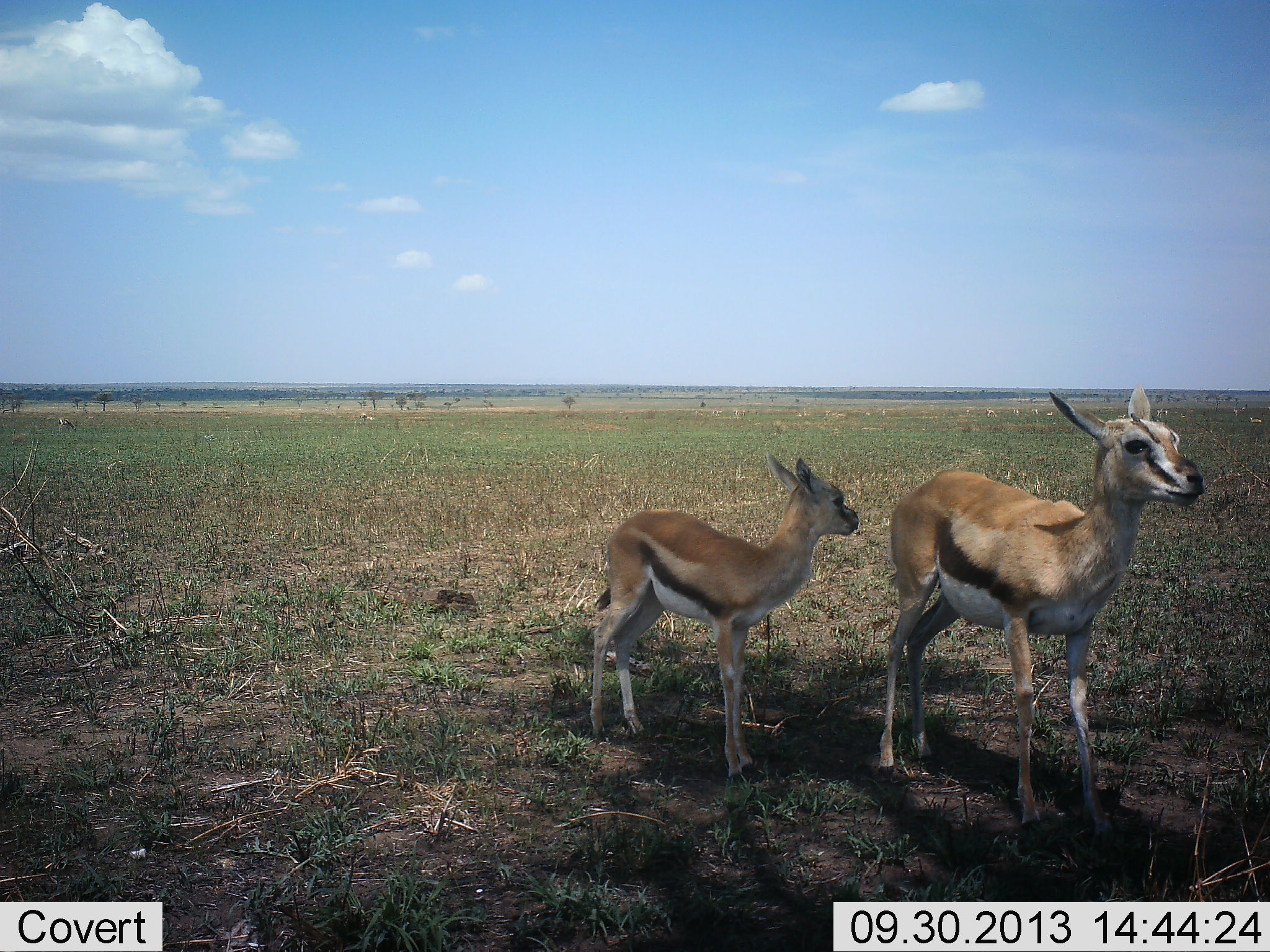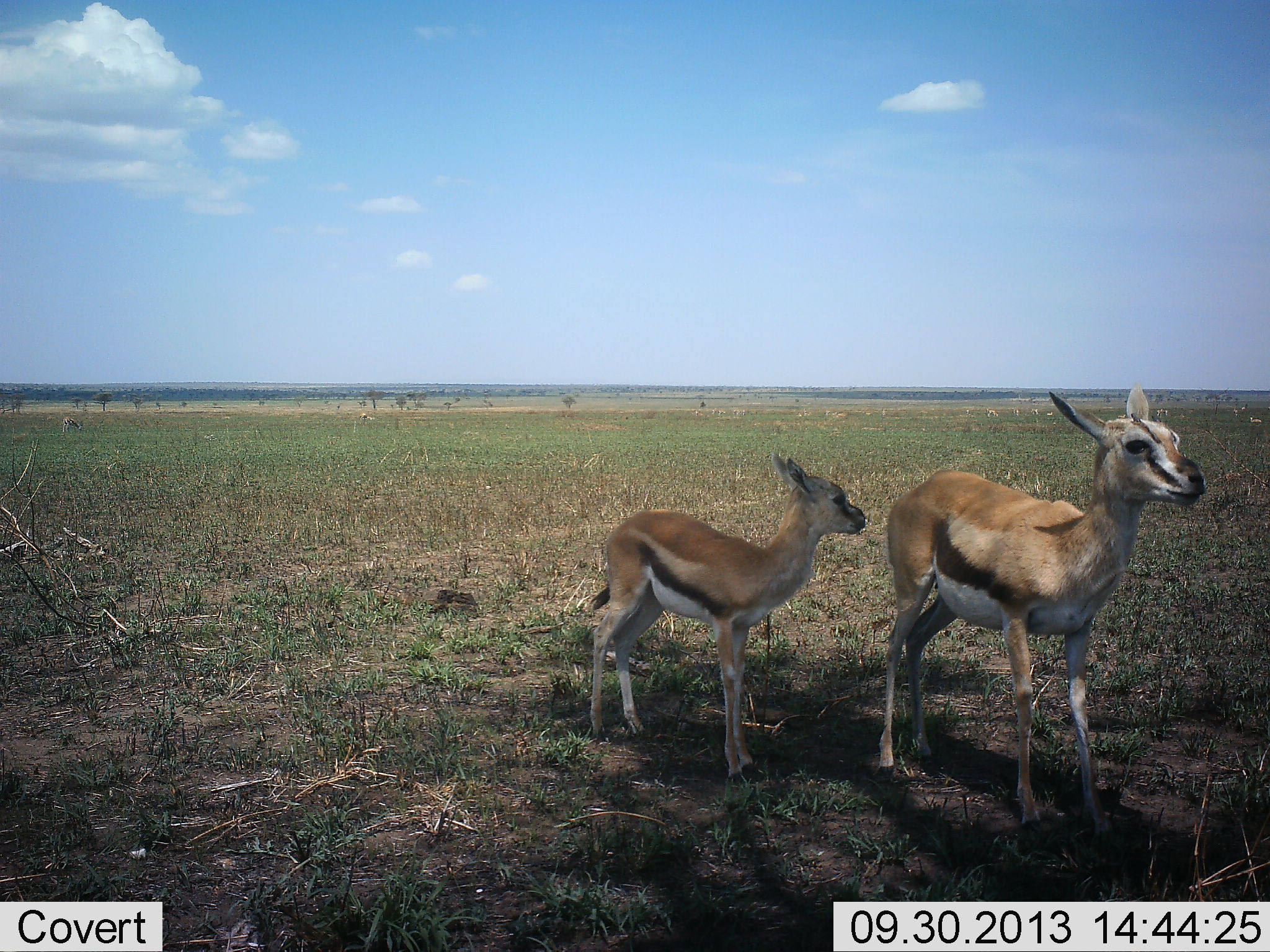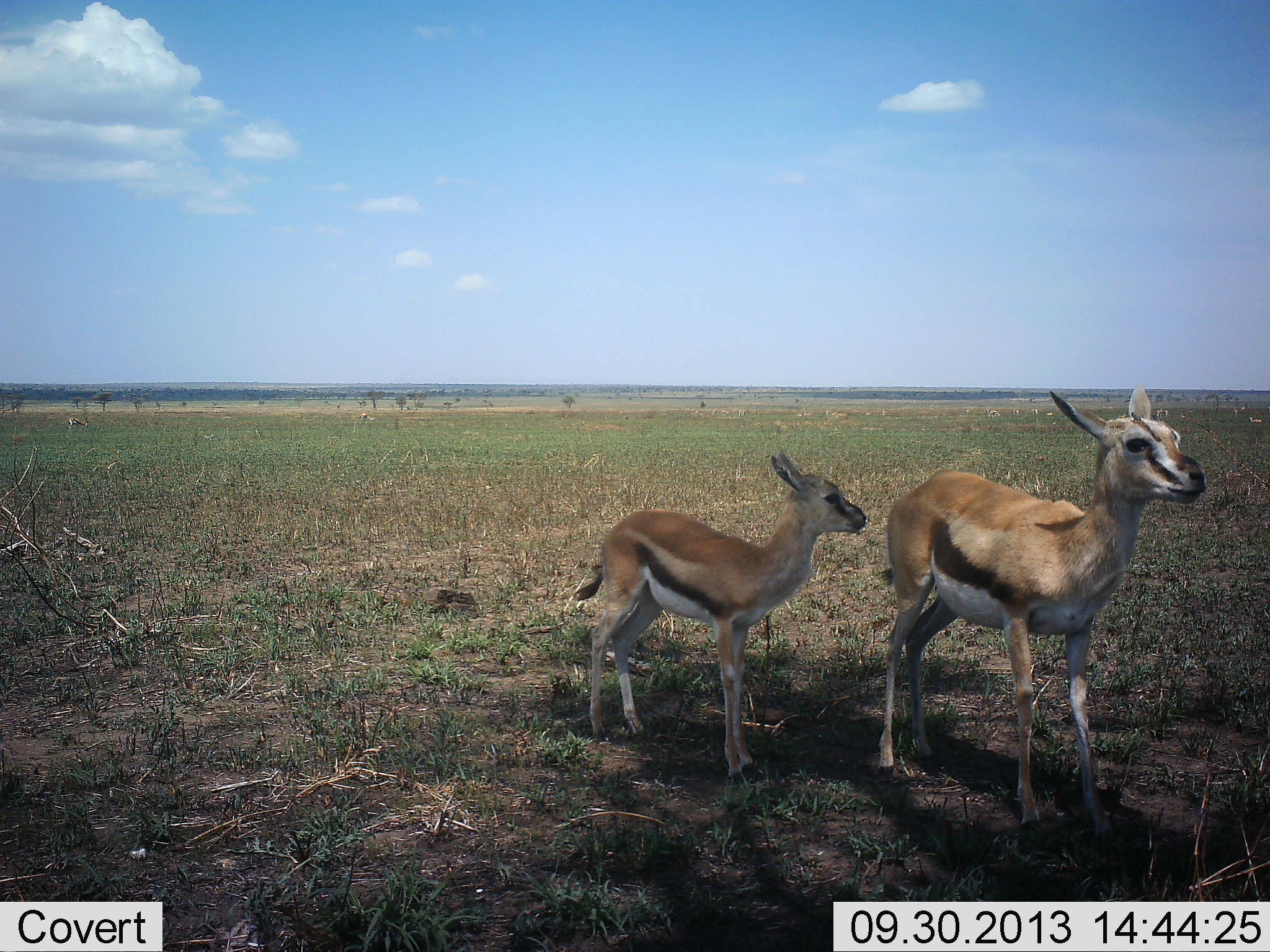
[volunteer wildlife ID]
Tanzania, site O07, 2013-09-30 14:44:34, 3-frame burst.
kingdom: Animalia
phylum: Chordata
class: Mammalia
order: Artiodactyla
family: Bovidae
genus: Eudorcas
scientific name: Eudorcas thomsonii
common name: thomson's gazelle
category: gazellethomsons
Gazellethomsons (thomson's gazelle) (Eudorcas thomsonii), count 2. Behavior (volunteer vote fractions): standing 95%, resting 5%, moving 5%, interacting 0%. Young present (vote fraction): 90%. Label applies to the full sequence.